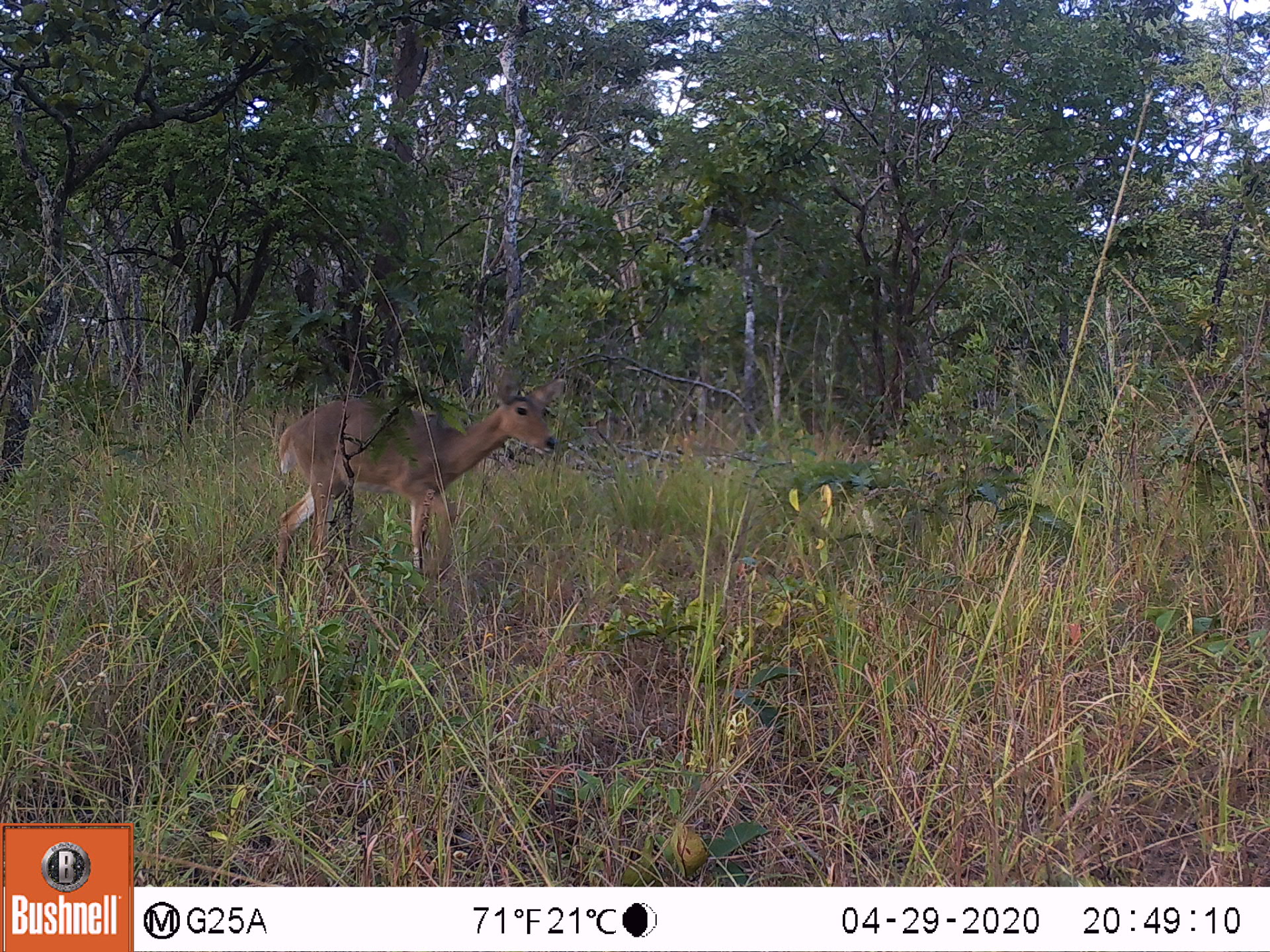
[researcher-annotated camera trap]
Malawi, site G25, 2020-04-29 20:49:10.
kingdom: Animalia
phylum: Chordata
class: Mammalia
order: Artiodactyla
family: Bovidae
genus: Redunca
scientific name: Redunca arundinum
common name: southern reedbuck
Southern reedbuck (Redunca arundinum), count 1.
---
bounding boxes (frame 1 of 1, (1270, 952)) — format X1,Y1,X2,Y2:
southern reedbuck: 266,366,584,594